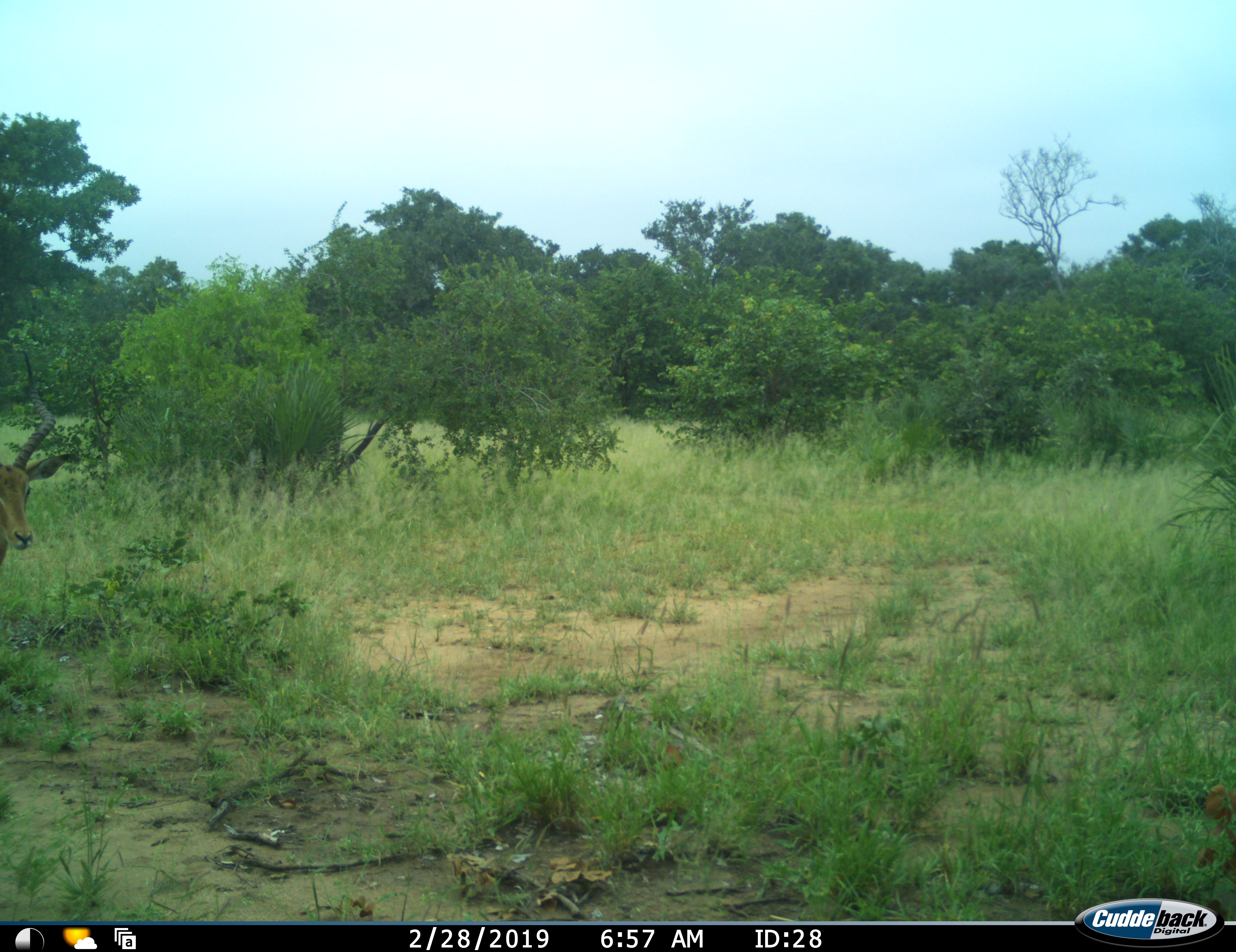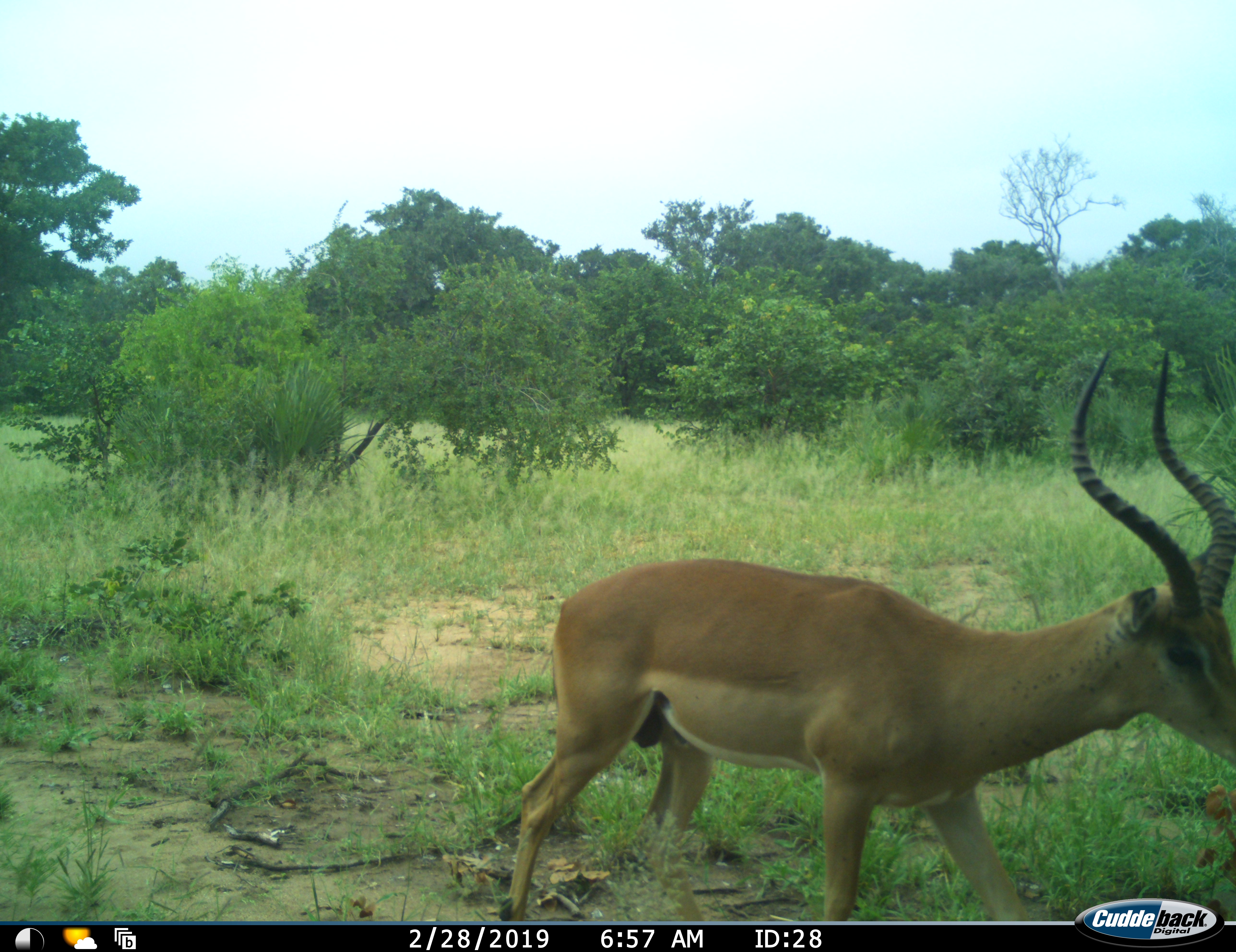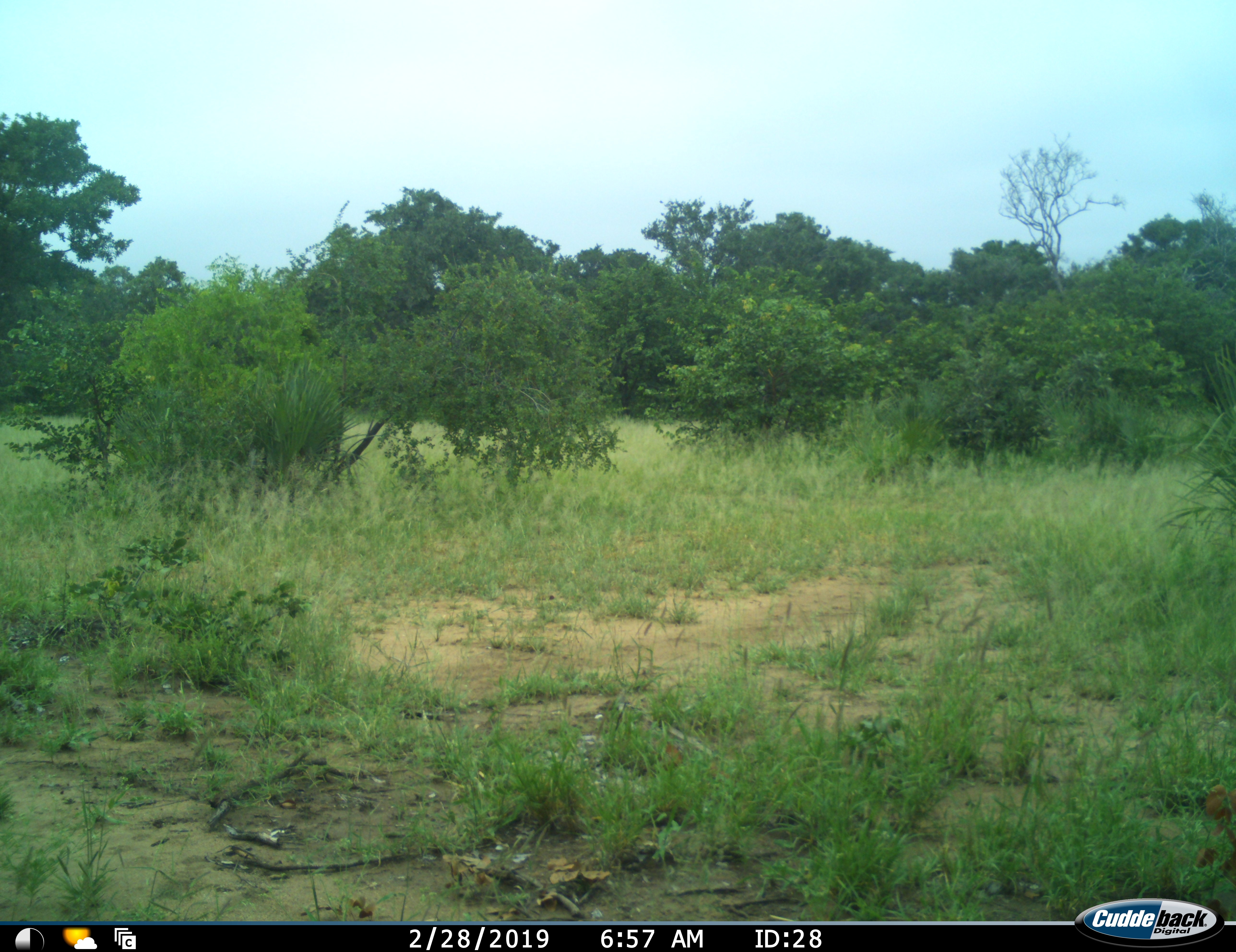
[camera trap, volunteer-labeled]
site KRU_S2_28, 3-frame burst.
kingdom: Animalia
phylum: Chordata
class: Mammalia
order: Artiodactyla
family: Bovidae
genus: Aepyceros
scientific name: Aepyceros melampus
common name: impala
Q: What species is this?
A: Impala (Aepyceros melampus).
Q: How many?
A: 1.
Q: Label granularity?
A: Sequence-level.